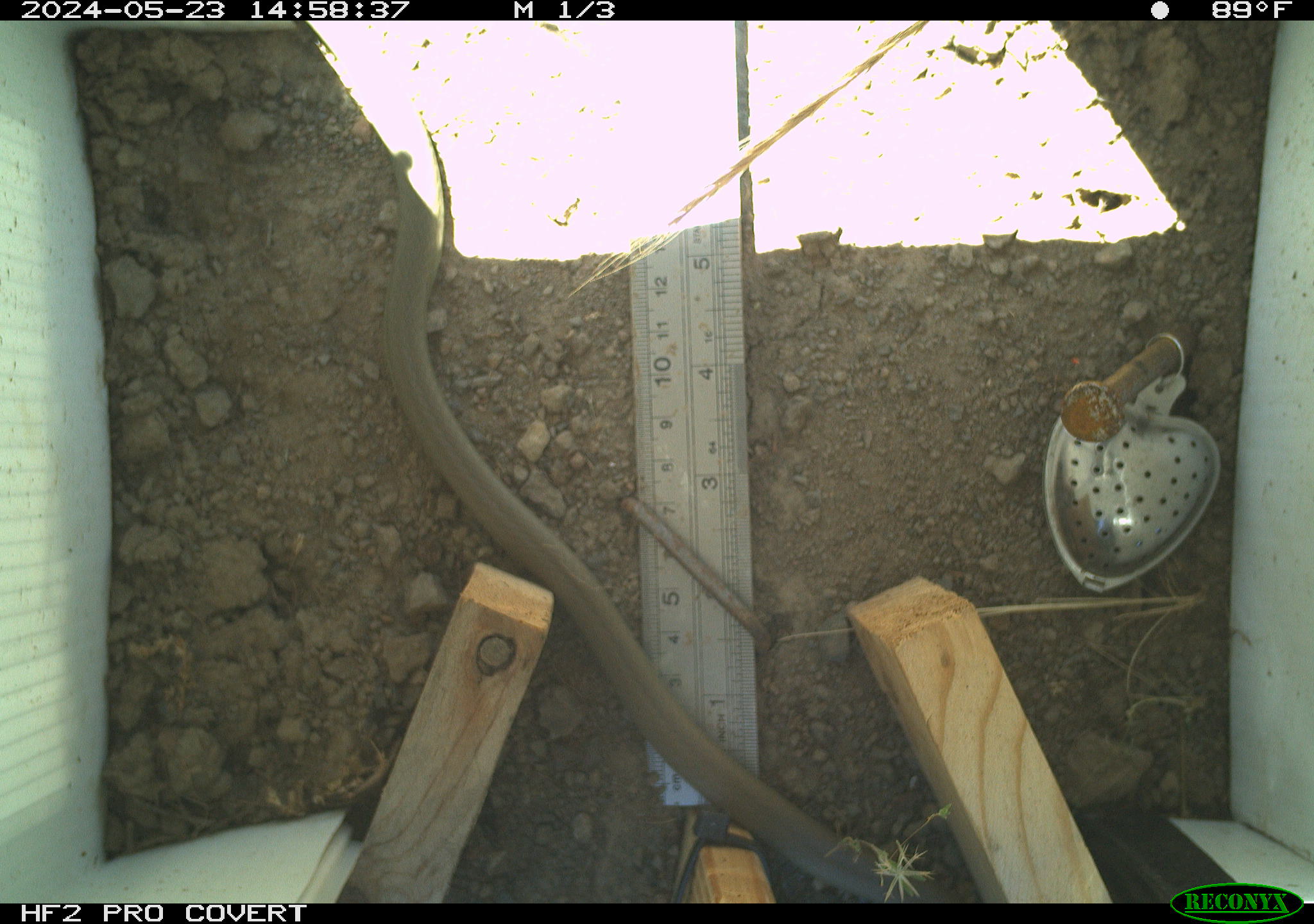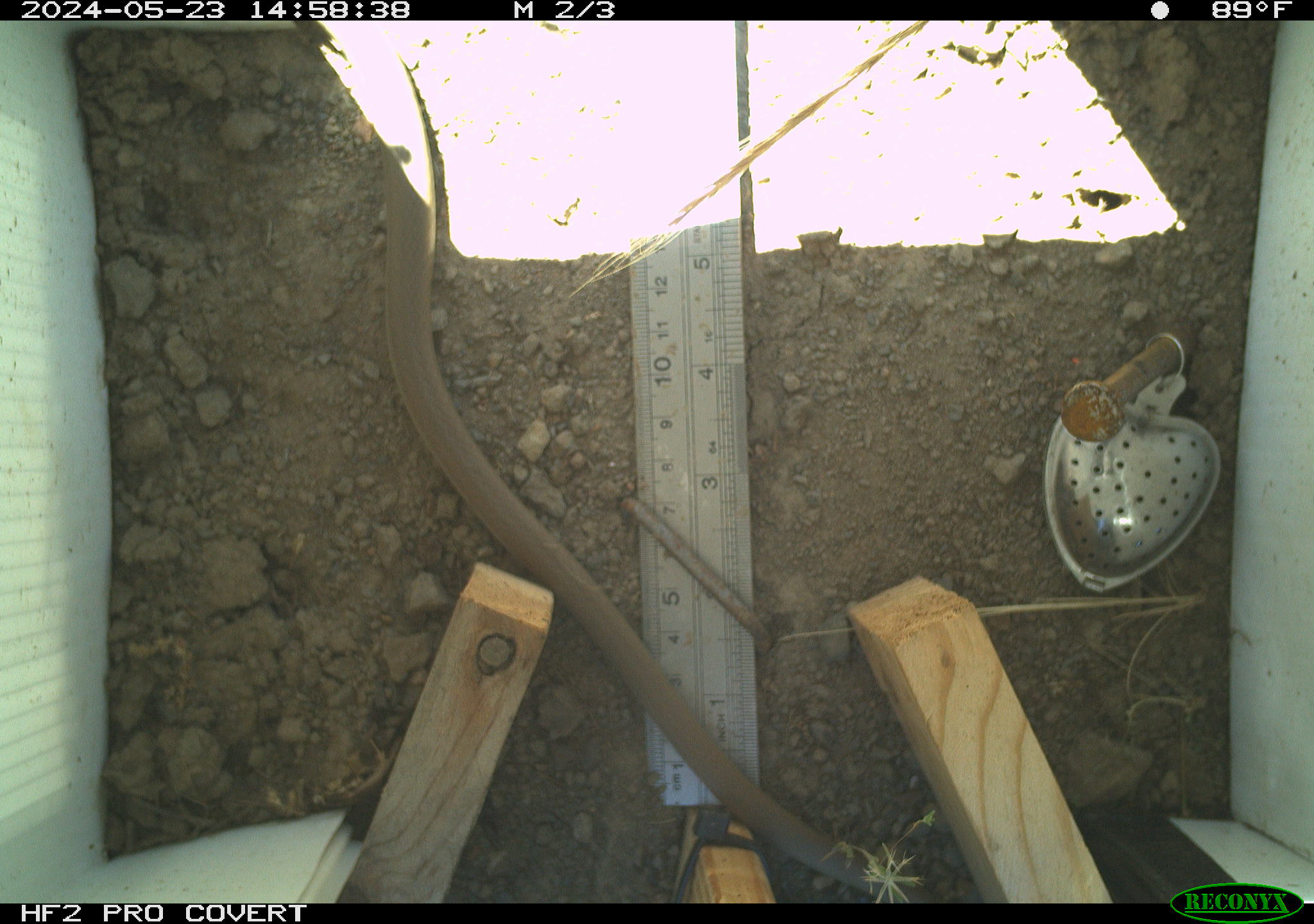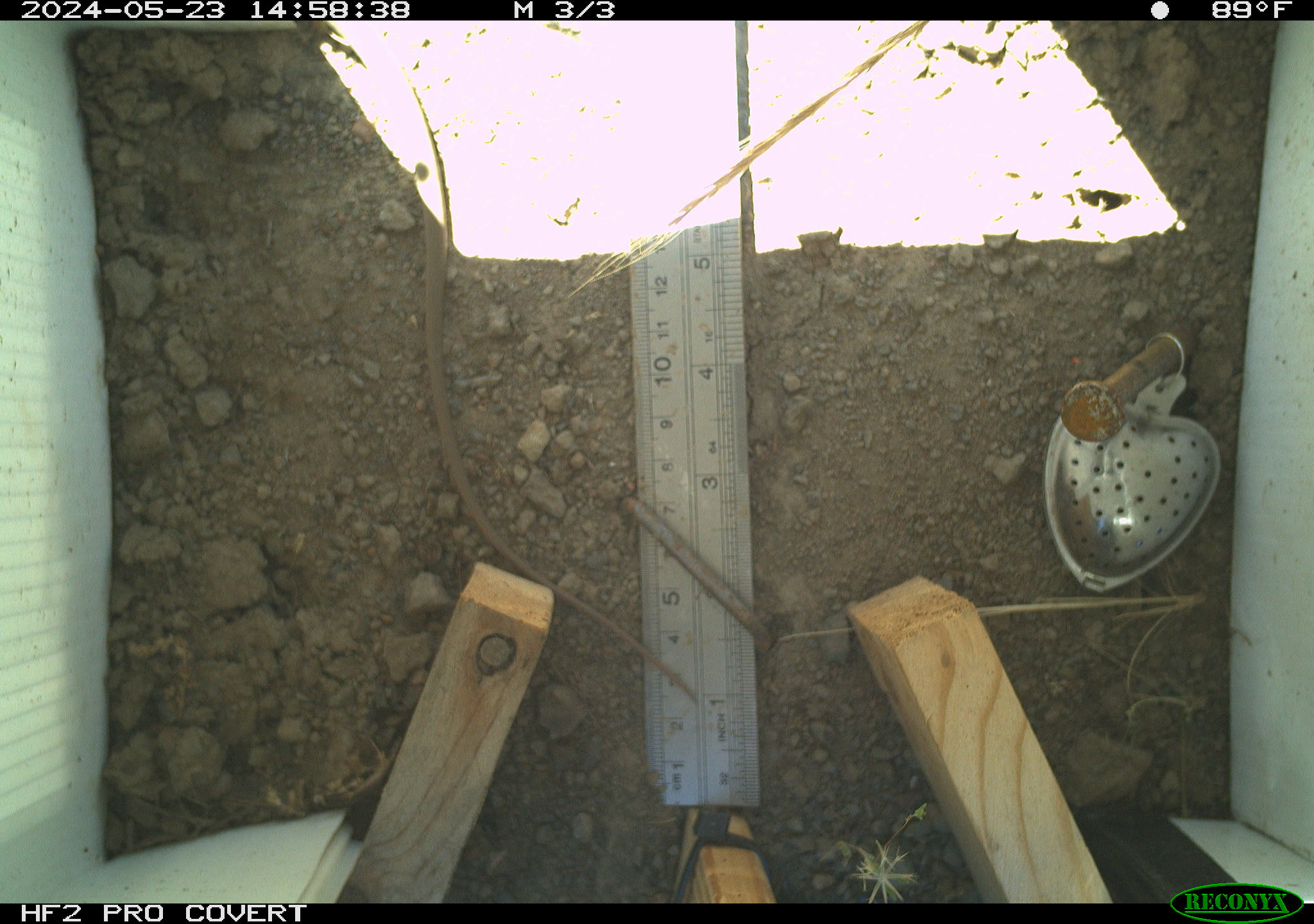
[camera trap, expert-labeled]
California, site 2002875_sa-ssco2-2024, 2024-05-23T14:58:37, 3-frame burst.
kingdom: Animalia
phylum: Chordata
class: Reptilia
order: Squamata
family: Colubridae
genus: Coluber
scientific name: Coluber constrictor mormon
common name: western yellow-bellied racer